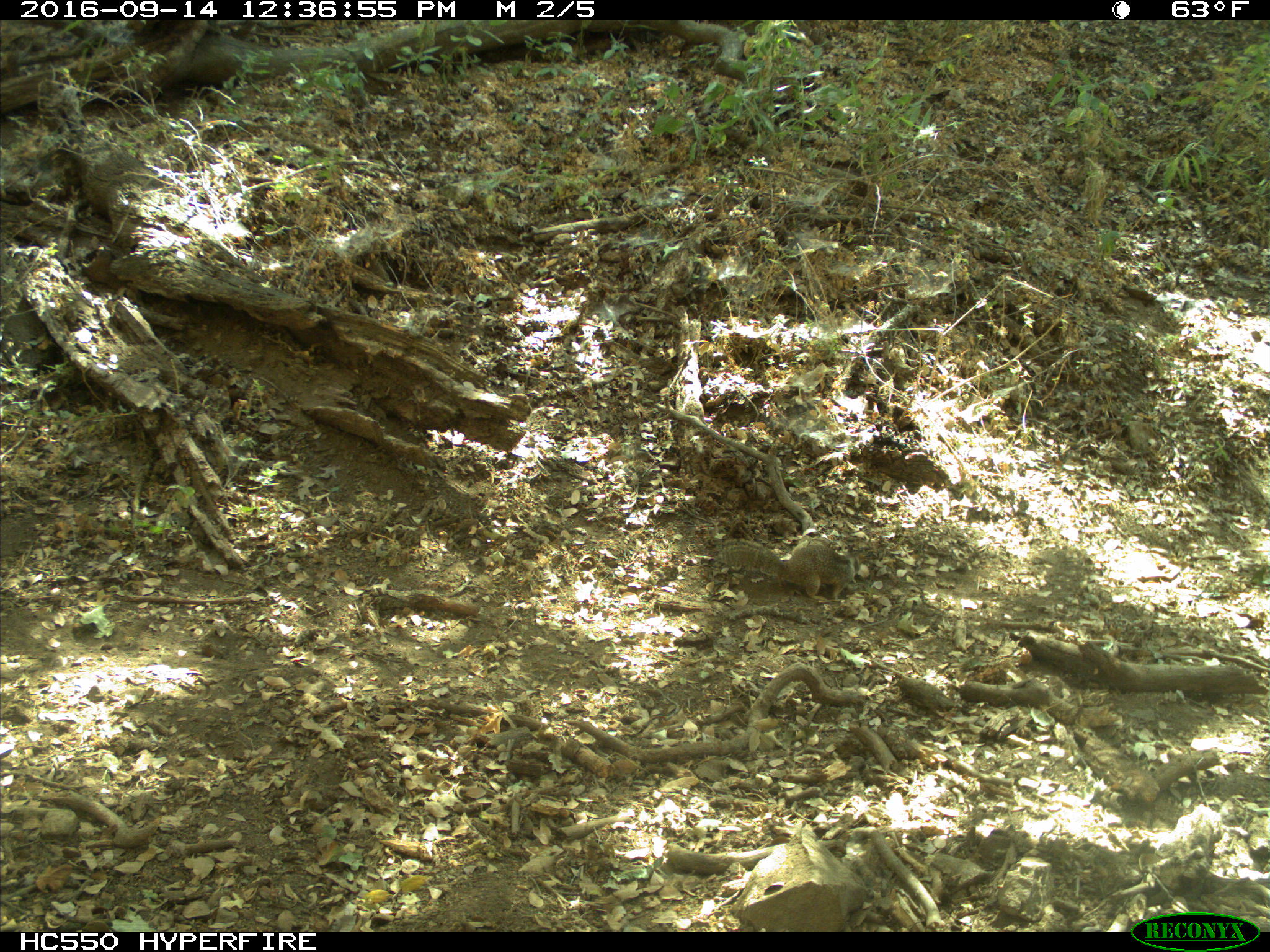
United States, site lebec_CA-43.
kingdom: Animalia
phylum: Chordata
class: Mammalia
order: Rodentia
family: Sciuridae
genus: Otospermophilus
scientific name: Otospermophilus beecheyi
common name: california ground squirrel